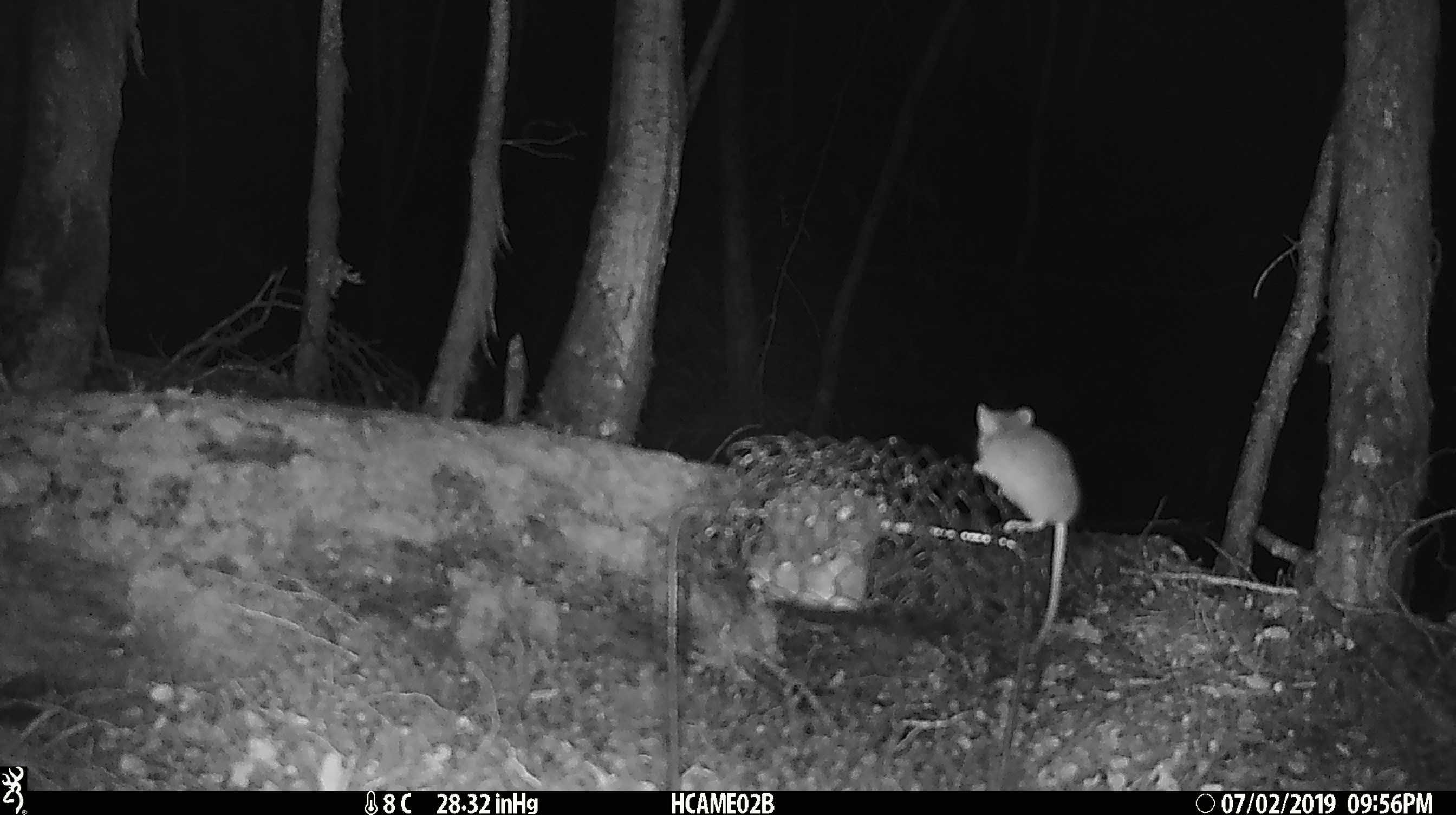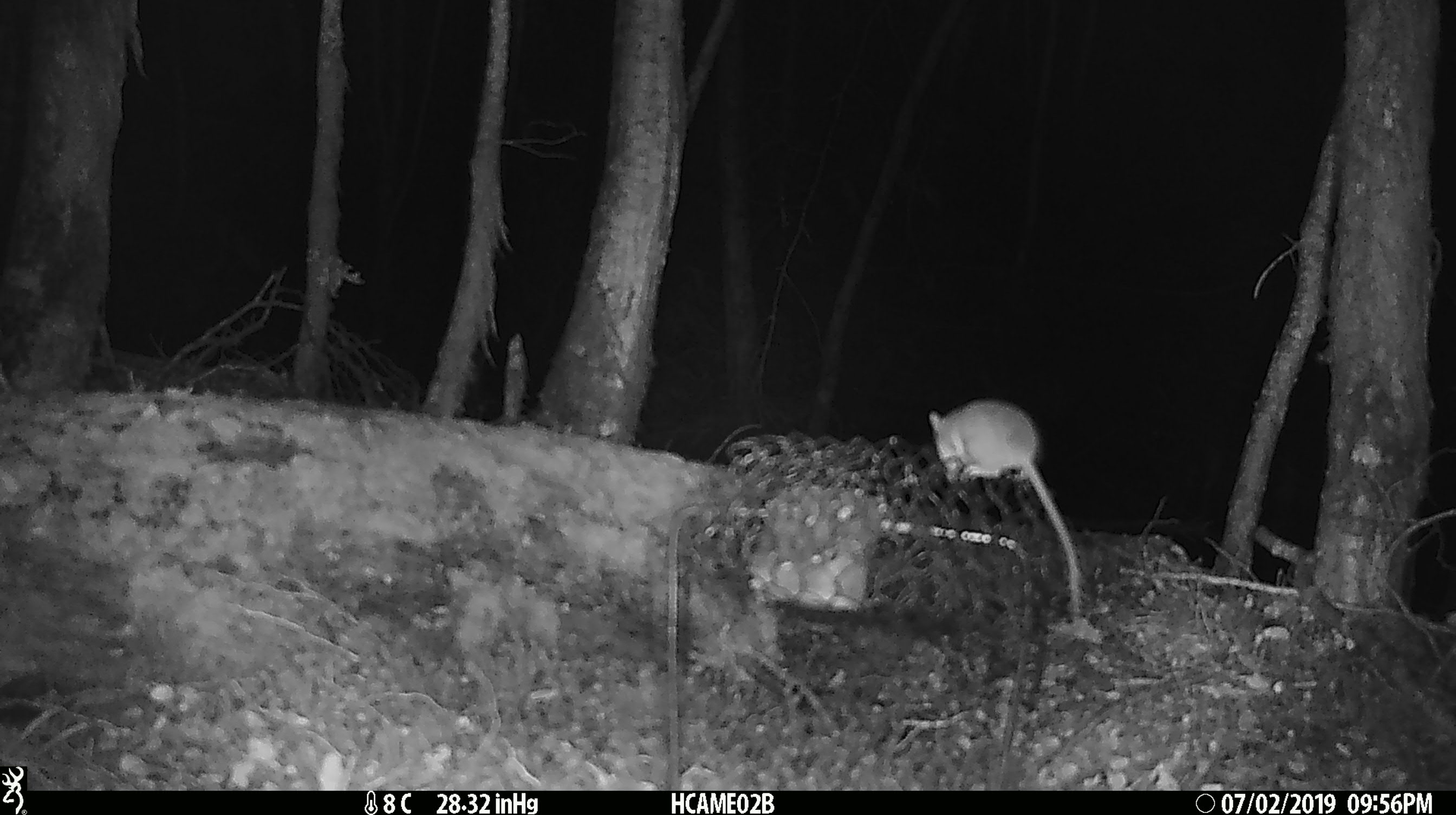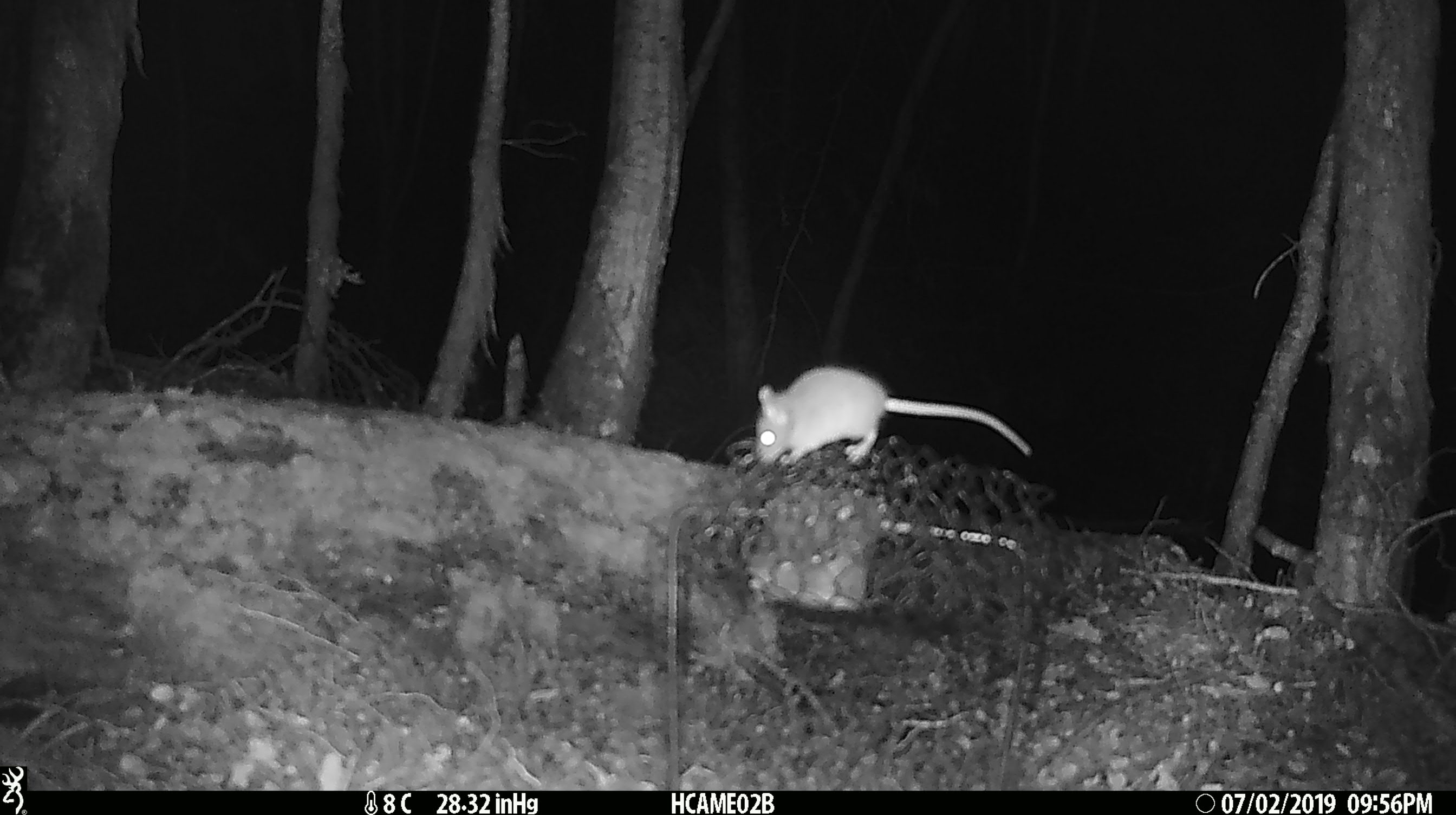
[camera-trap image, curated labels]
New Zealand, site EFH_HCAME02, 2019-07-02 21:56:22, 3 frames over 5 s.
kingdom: Animalia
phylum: Chordata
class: Mammalia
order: Rodentia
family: Muridae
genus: Mus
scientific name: Mus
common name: mouse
Mouse (Mus).